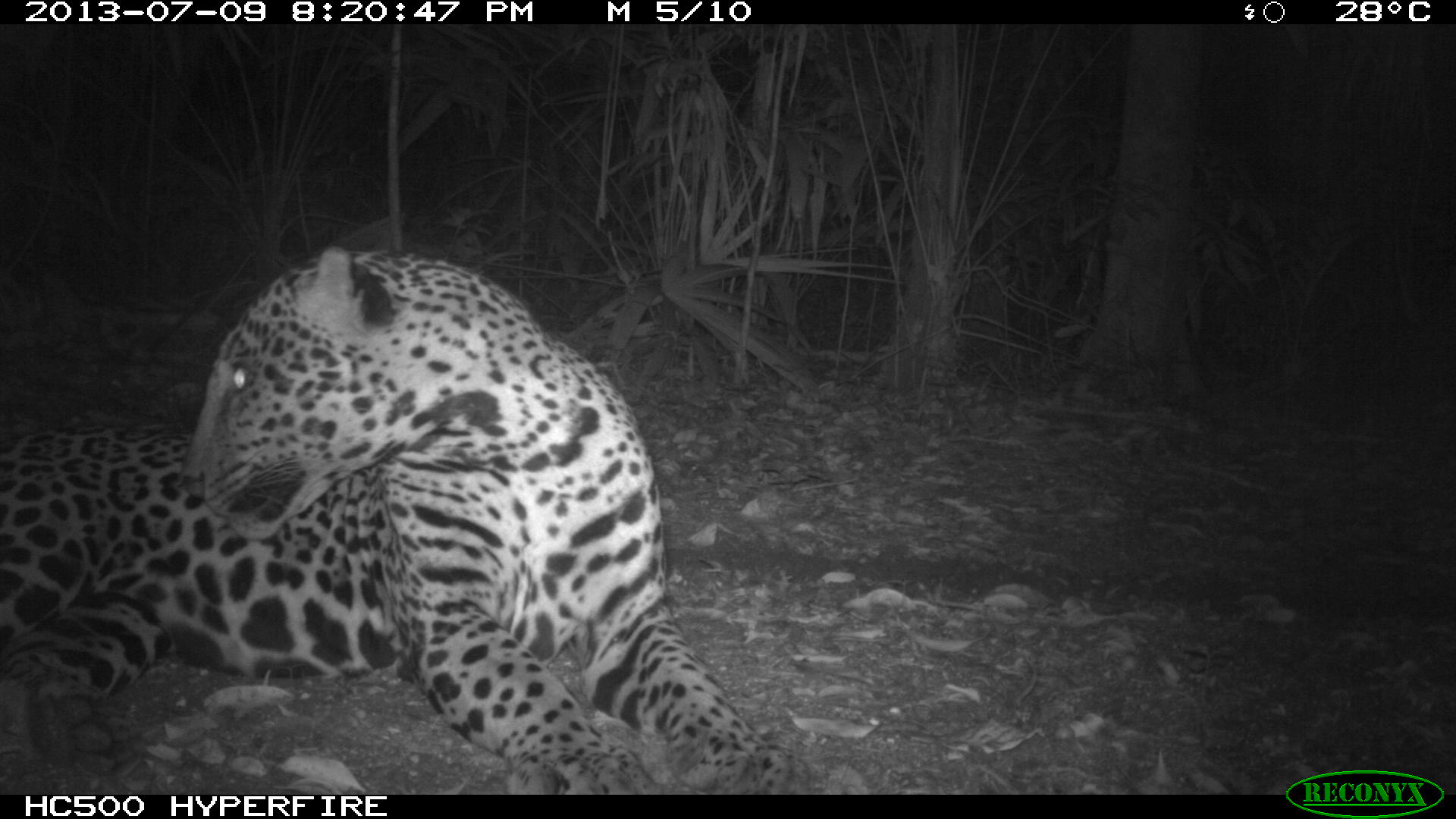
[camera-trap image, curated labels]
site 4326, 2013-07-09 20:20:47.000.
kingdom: Animalia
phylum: Chordata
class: Mammalia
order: Carnivora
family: Felidae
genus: Panthera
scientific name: Panthera onca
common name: jaguar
Panthera onca (jaguar), count 1, sex male.